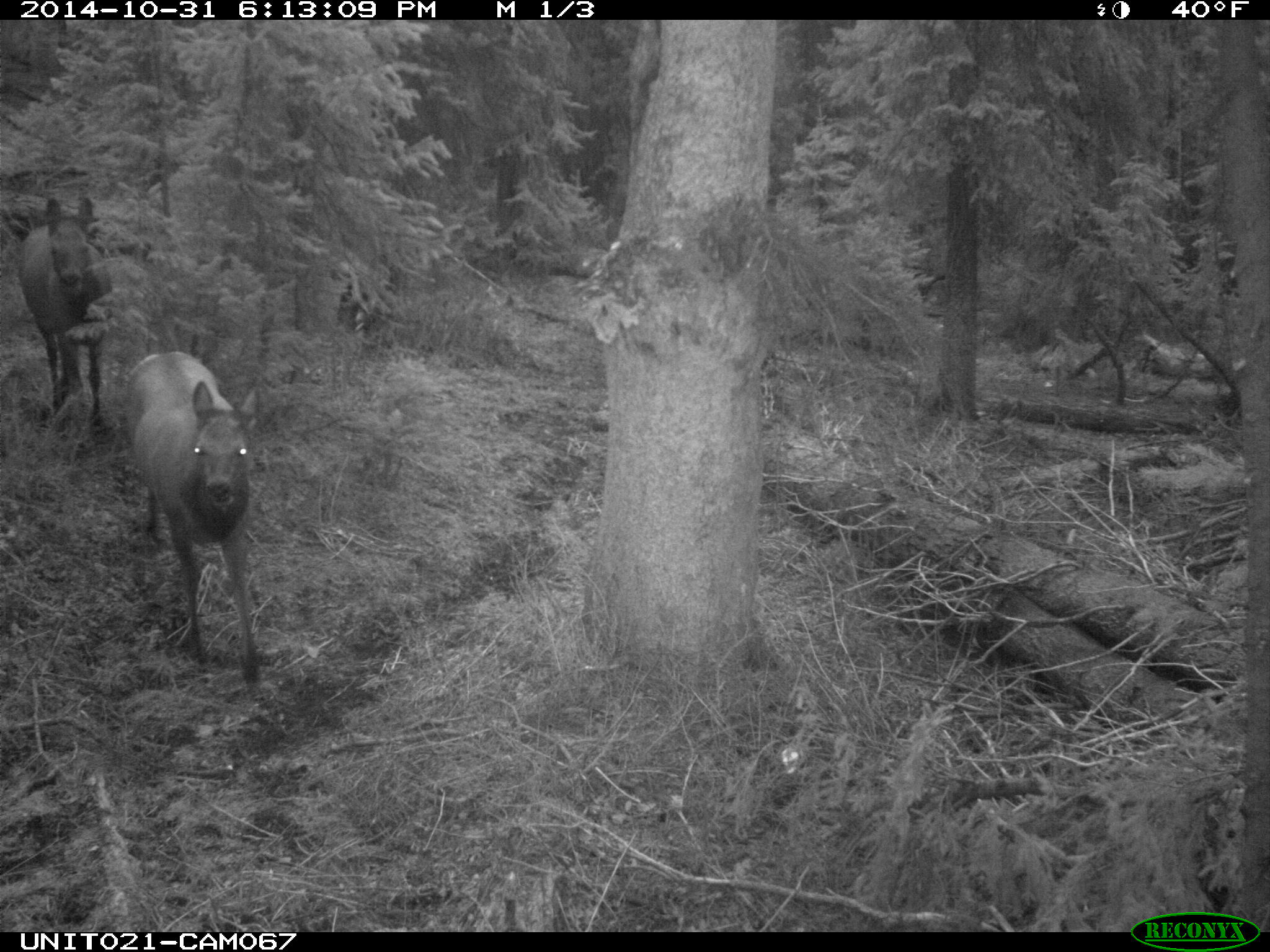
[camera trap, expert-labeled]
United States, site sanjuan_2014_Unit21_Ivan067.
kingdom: Animalia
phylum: Chordata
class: Mammalia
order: Artiodactyla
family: Cervidae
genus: Cervus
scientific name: Cervus elaphus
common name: red deer